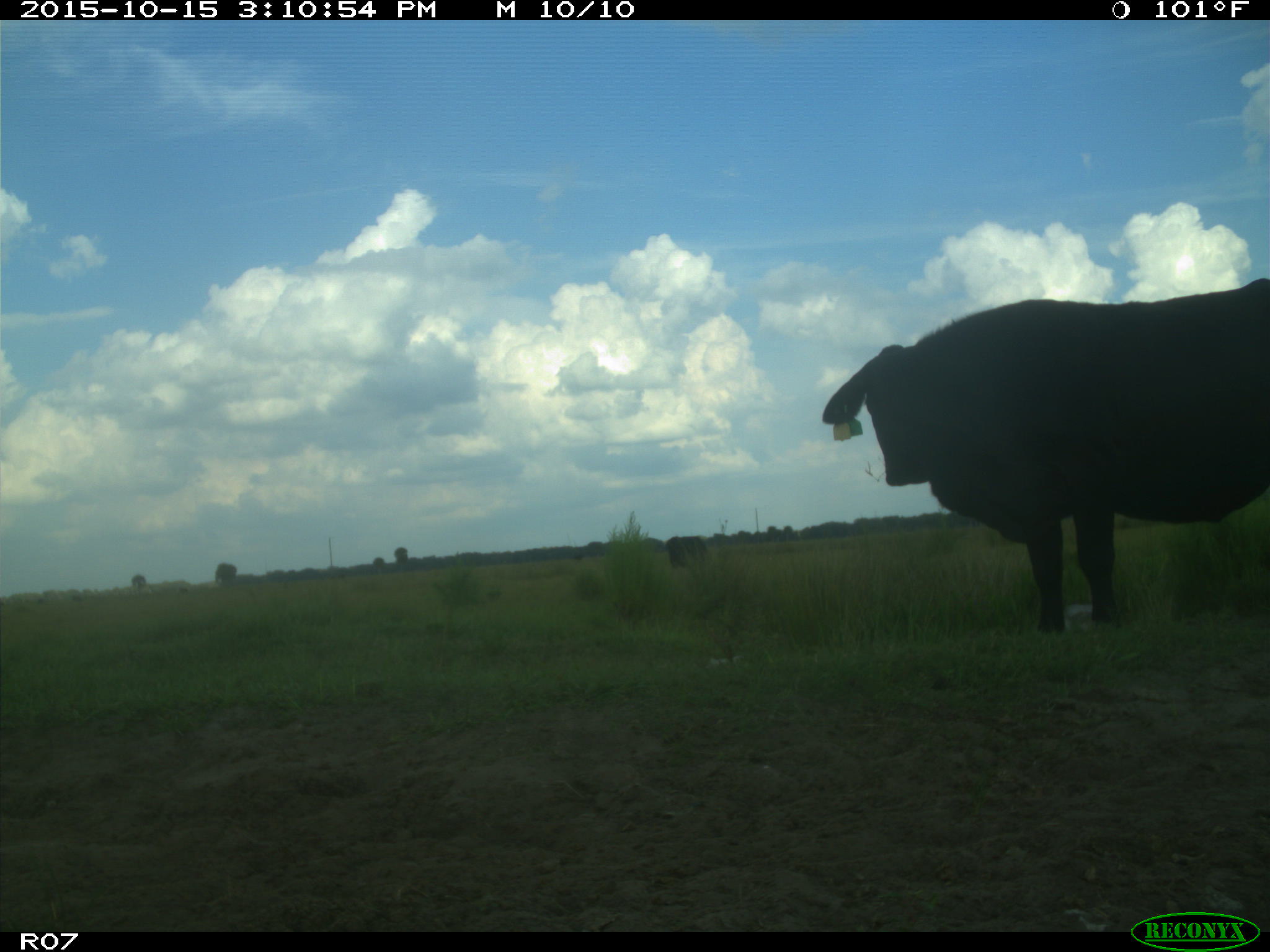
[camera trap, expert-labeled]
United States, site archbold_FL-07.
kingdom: Animalia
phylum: Chordata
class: Mammalia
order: Artiodactyla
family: Bovidae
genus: Bos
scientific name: Bos taurus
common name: domestic cow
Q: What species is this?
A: Bos taurus (domestic cow).